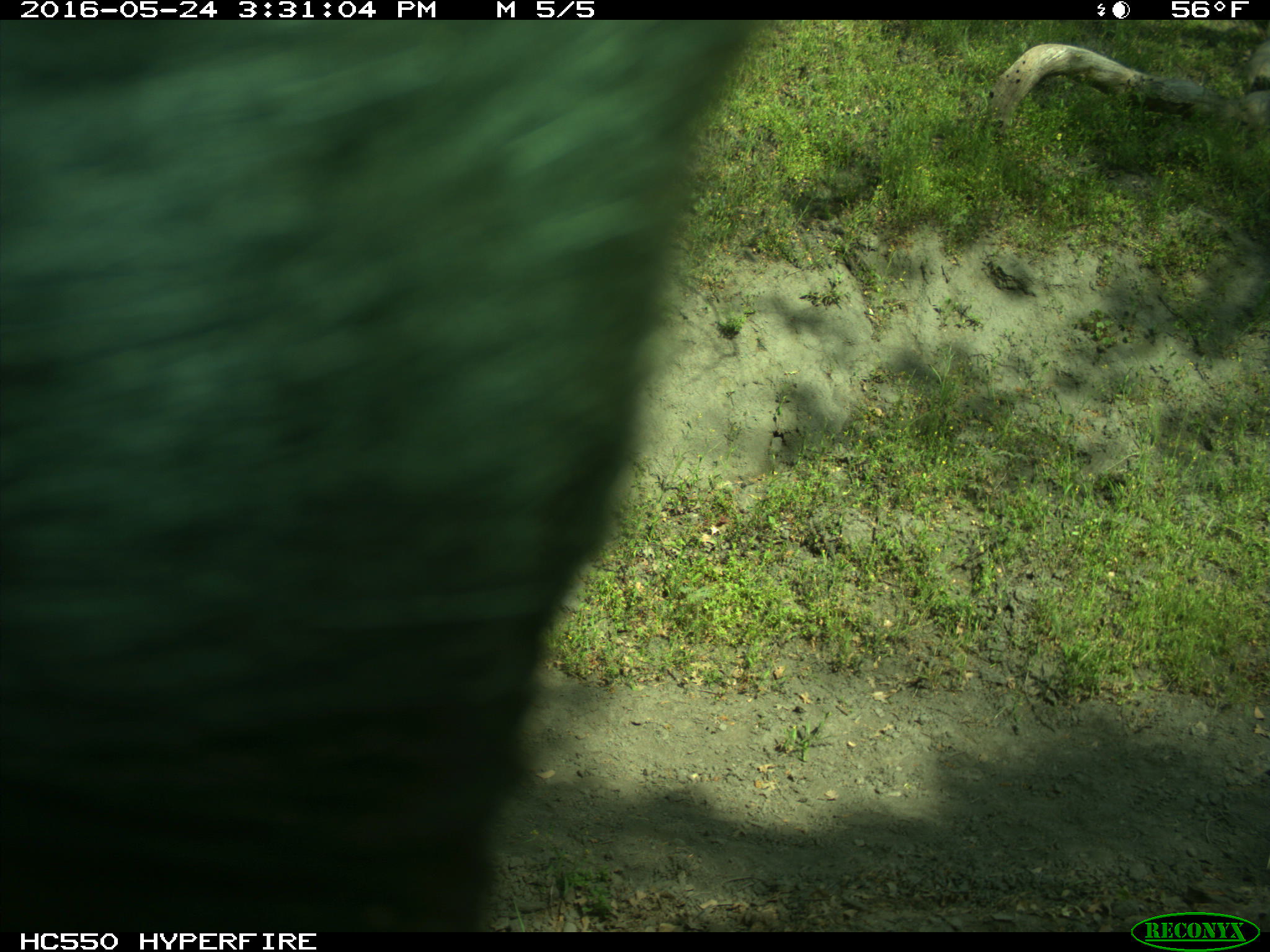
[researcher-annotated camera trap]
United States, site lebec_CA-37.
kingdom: Animalia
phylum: Chordata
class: Mammalia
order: Artiodactyla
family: Bovidae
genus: Bos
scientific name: Bos taurus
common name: domestic cow